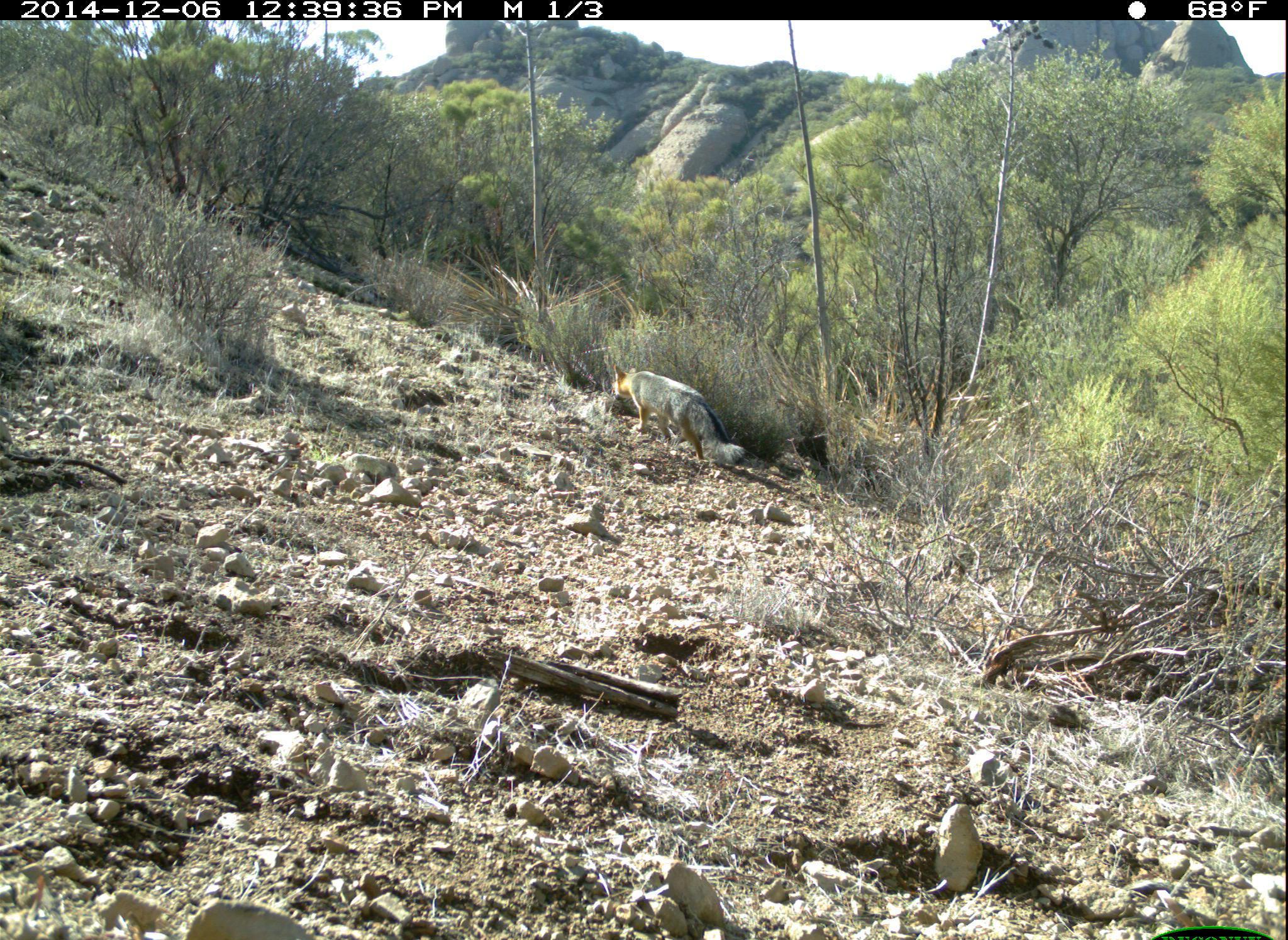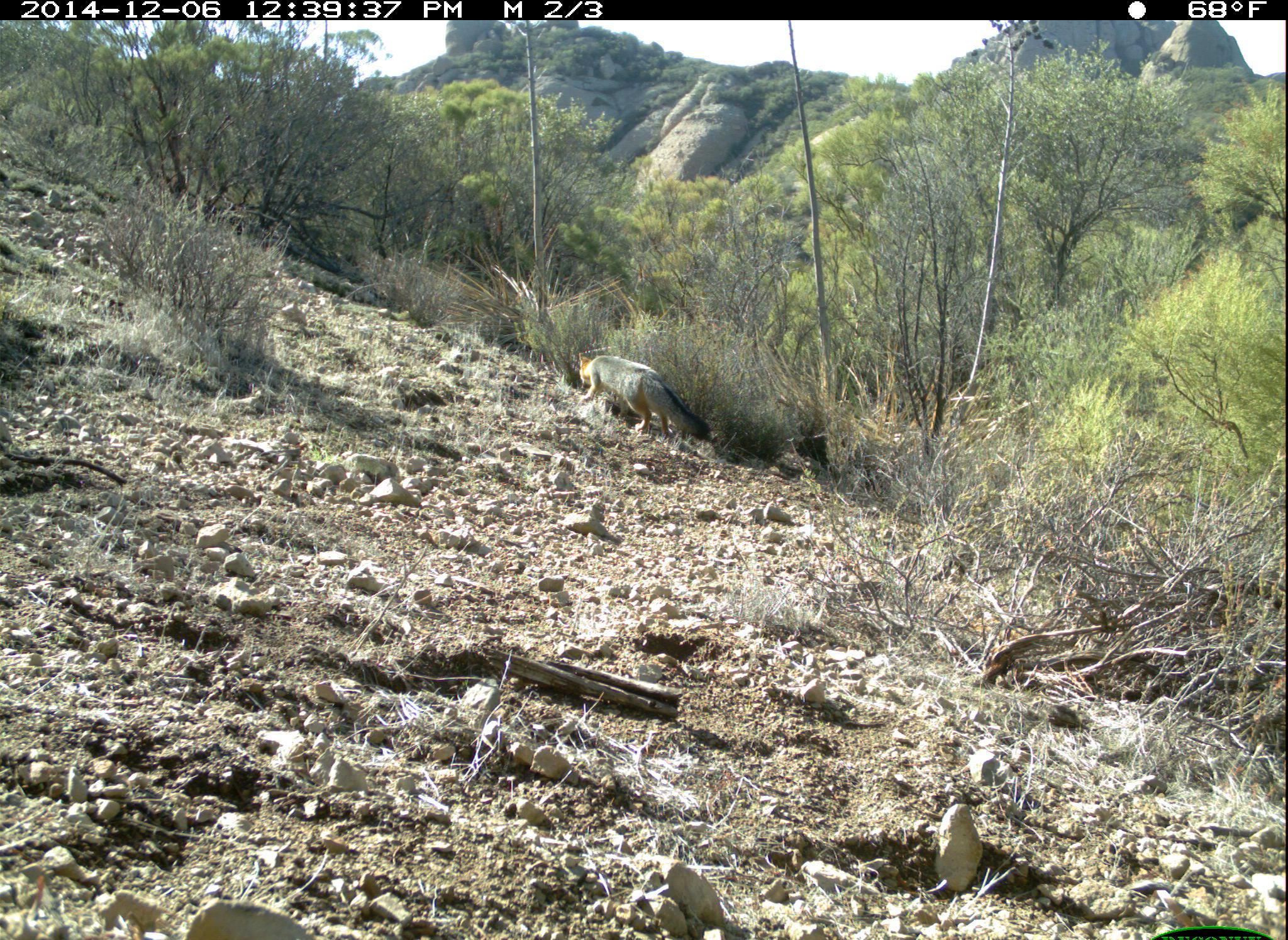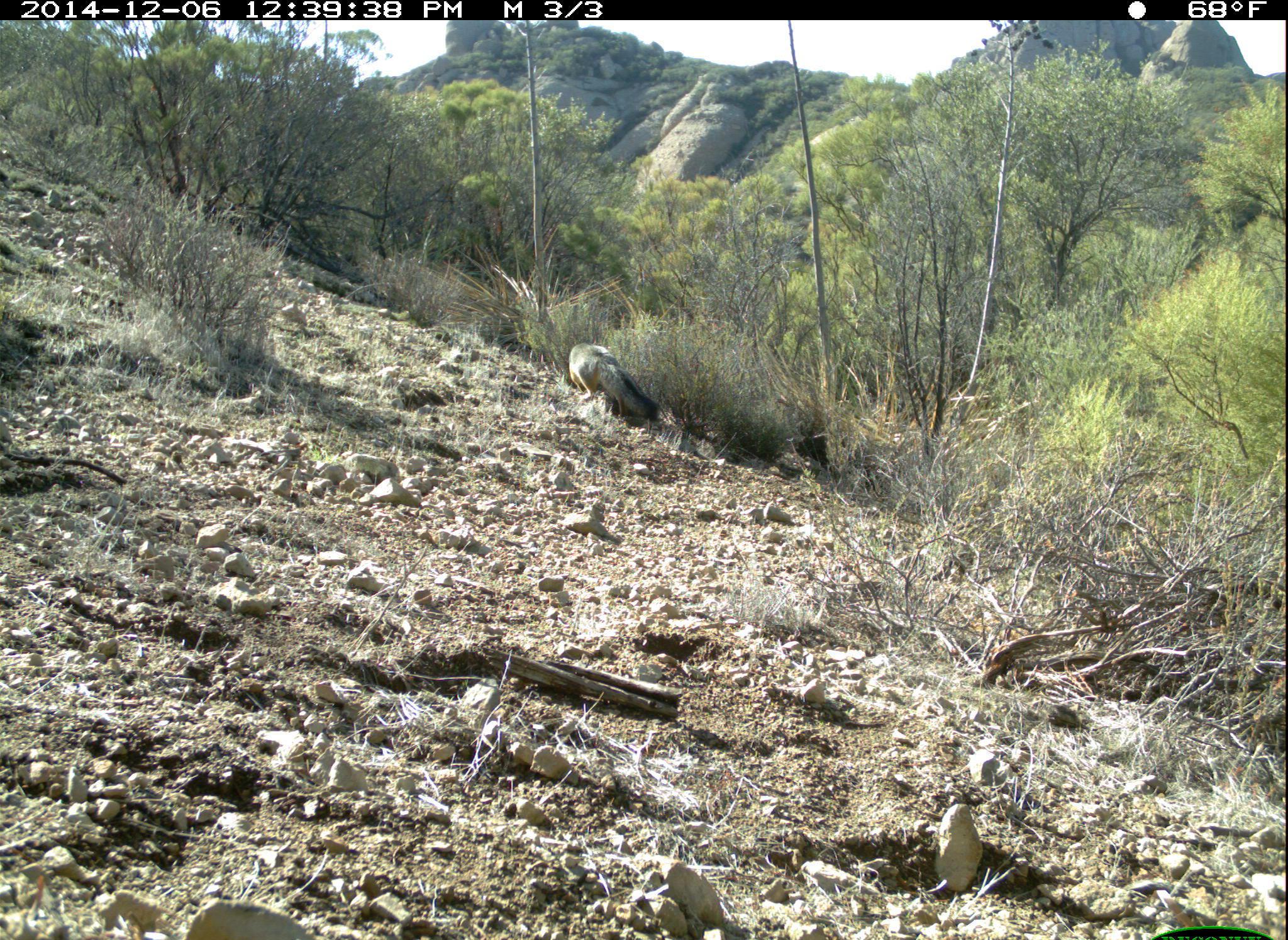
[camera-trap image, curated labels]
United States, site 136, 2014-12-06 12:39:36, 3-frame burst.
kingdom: Animalia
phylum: Chordata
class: Mammalia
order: Carnivora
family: Canidae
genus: Urocyon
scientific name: Urocyon cinereoargenteus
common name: gray fox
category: fox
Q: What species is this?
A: Fox (gray fox) (Urocyon cinereoargenteus).